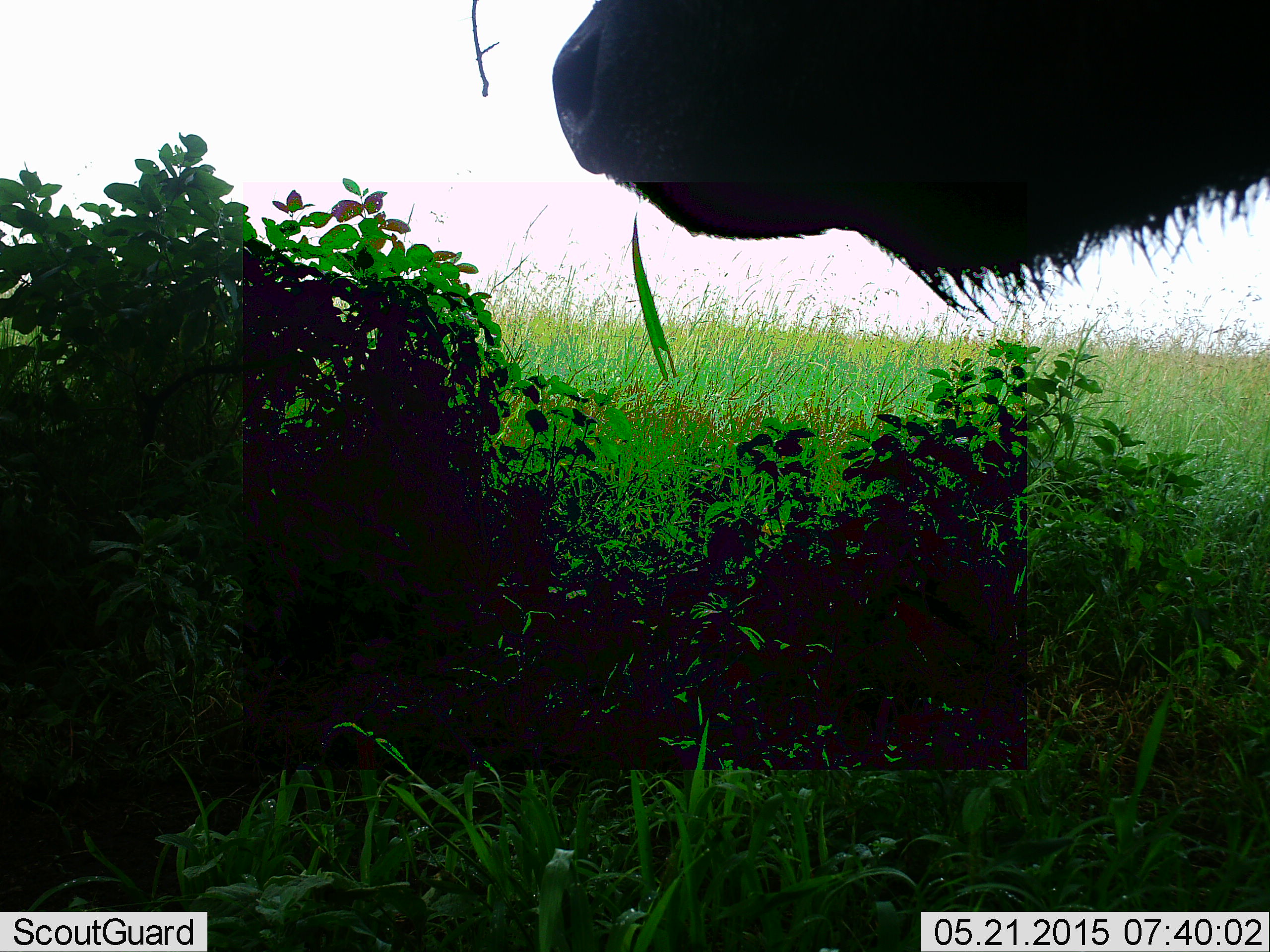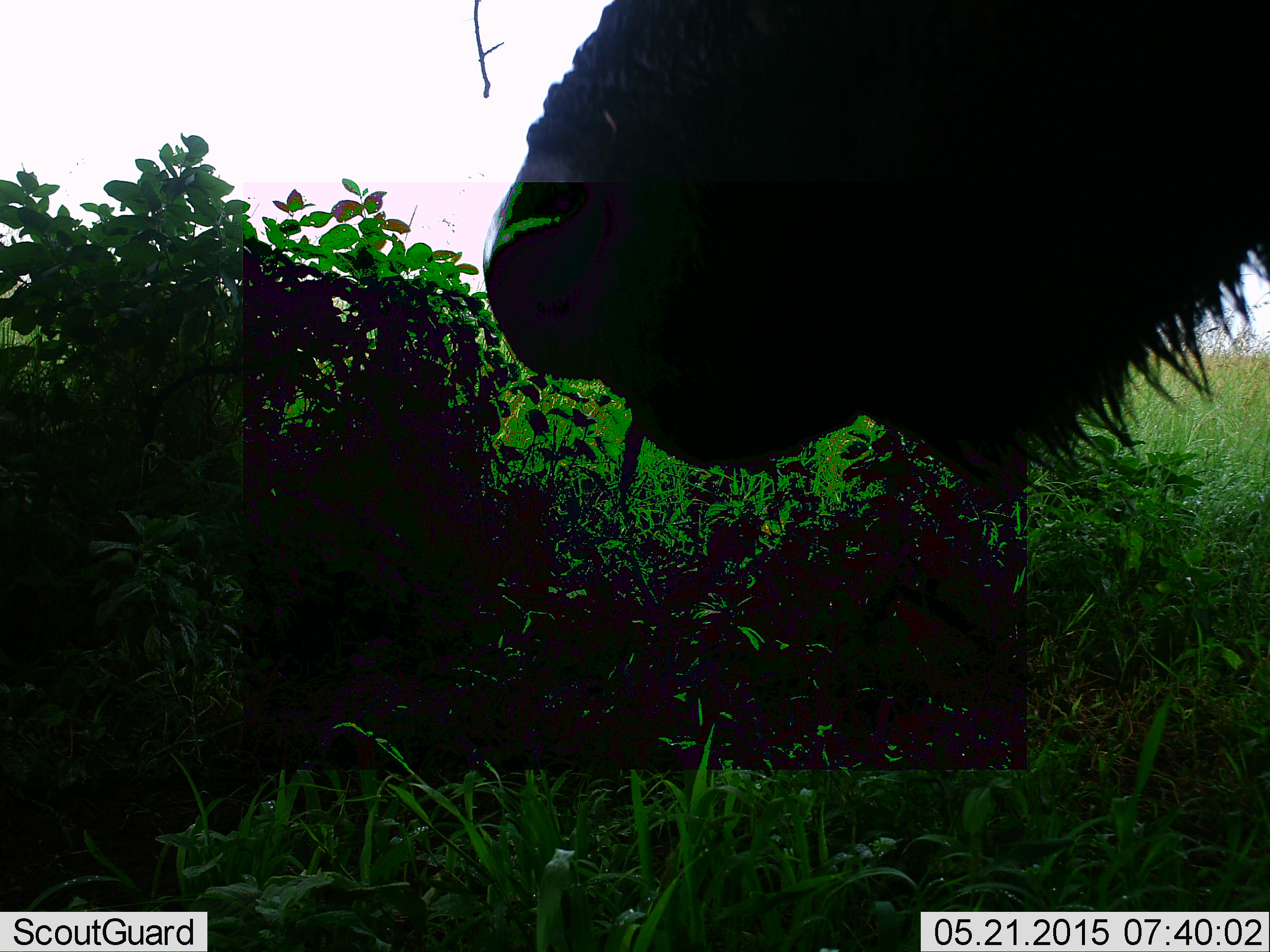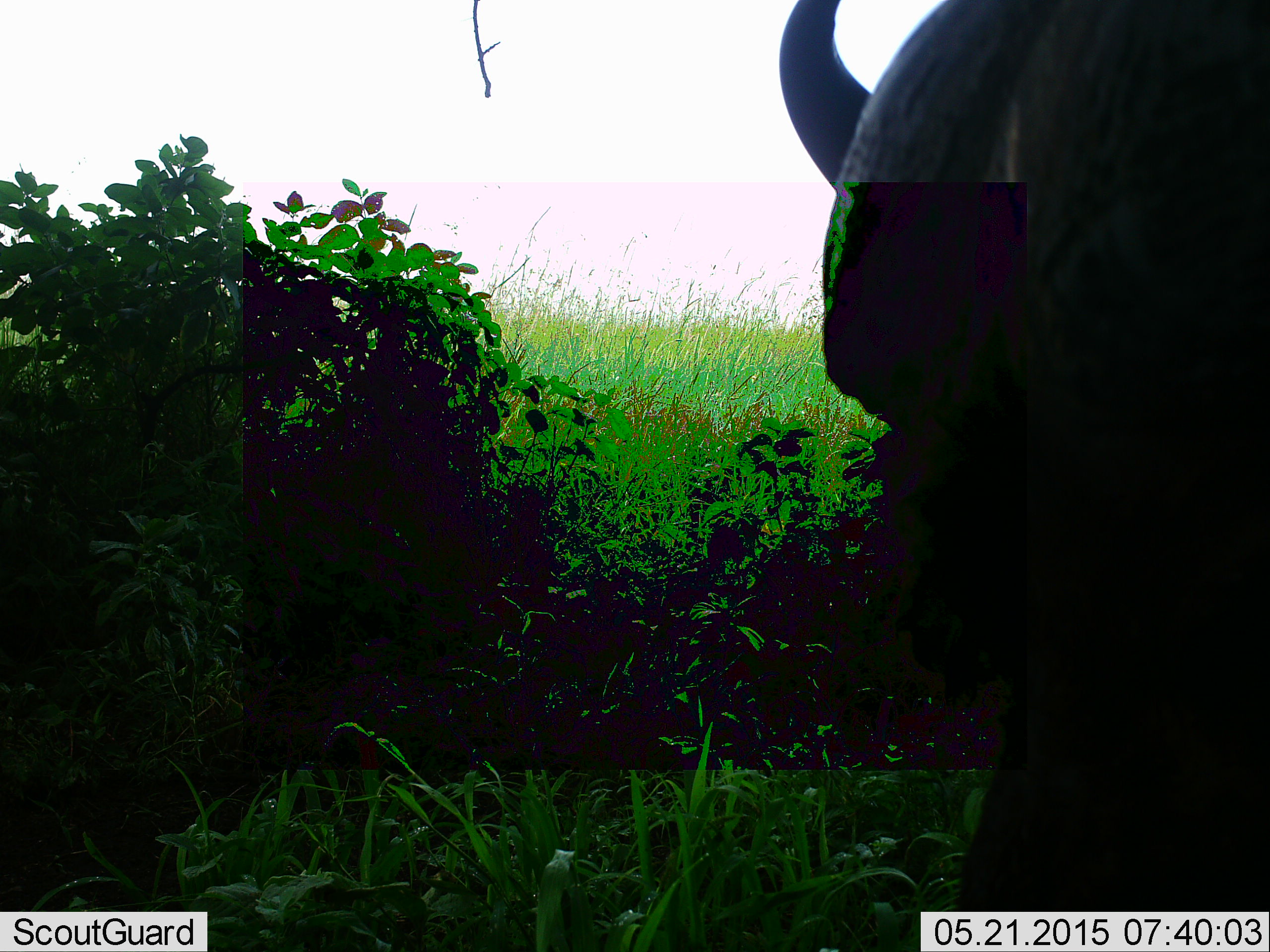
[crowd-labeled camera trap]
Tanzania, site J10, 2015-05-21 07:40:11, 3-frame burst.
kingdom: Animalia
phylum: Chordata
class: Mammalia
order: Artiodactyla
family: Bovidae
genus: Connochaetes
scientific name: Connochaetes taurinus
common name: blue wildebeest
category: wildebeest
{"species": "wildebeest (blue wildebeest) (Connochaetes taurinus)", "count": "1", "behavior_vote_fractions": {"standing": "70%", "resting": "0%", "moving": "0%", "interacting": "0%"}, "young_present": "0%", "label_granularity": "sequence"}